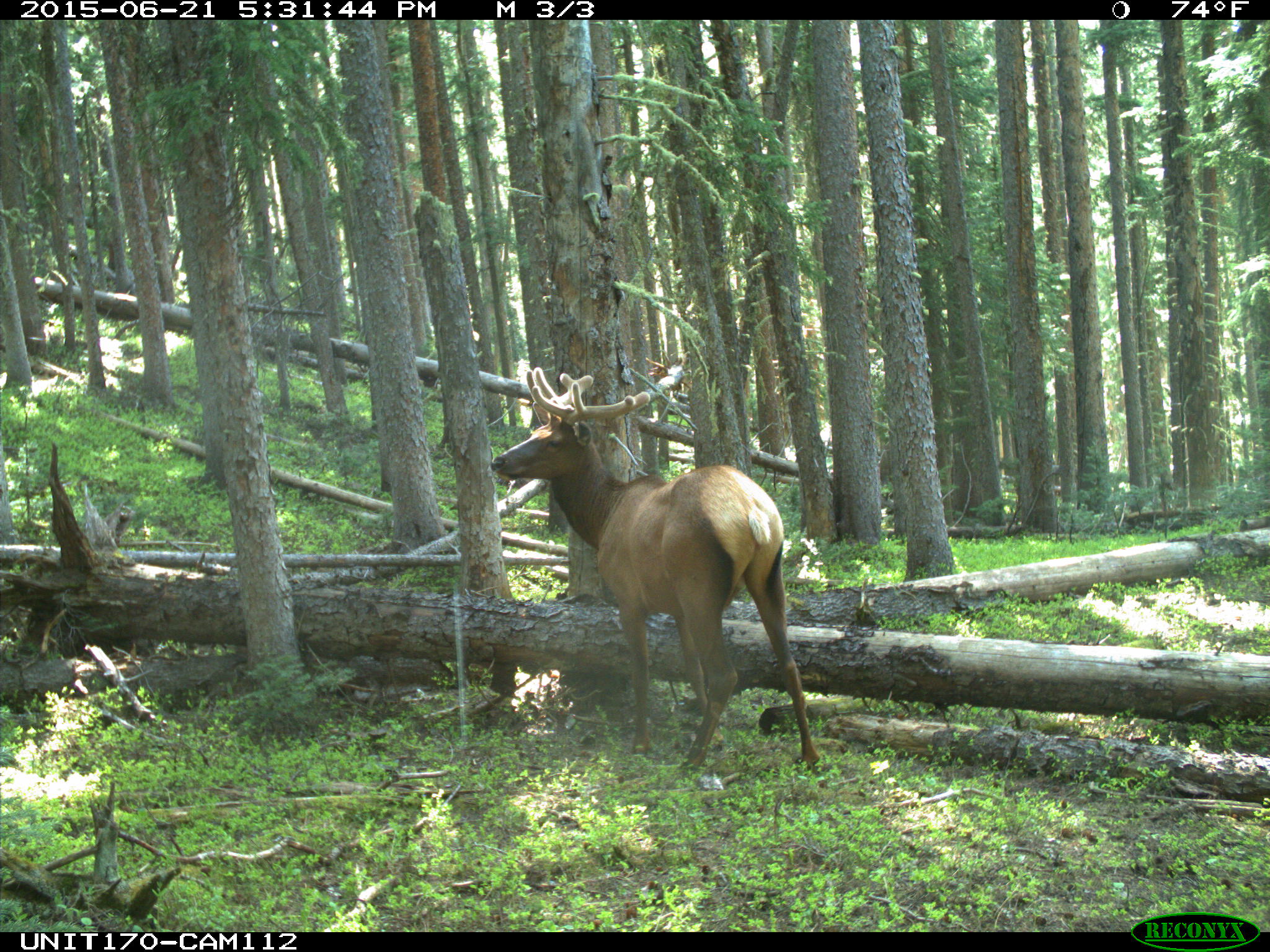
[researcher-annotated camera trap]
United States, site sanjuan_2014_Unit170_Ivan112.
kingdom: Animalia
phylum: Chordata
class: Mammalia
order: Artiodactyla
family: Cervidae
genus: Cervus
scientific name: Cervus elaphus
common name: red deer